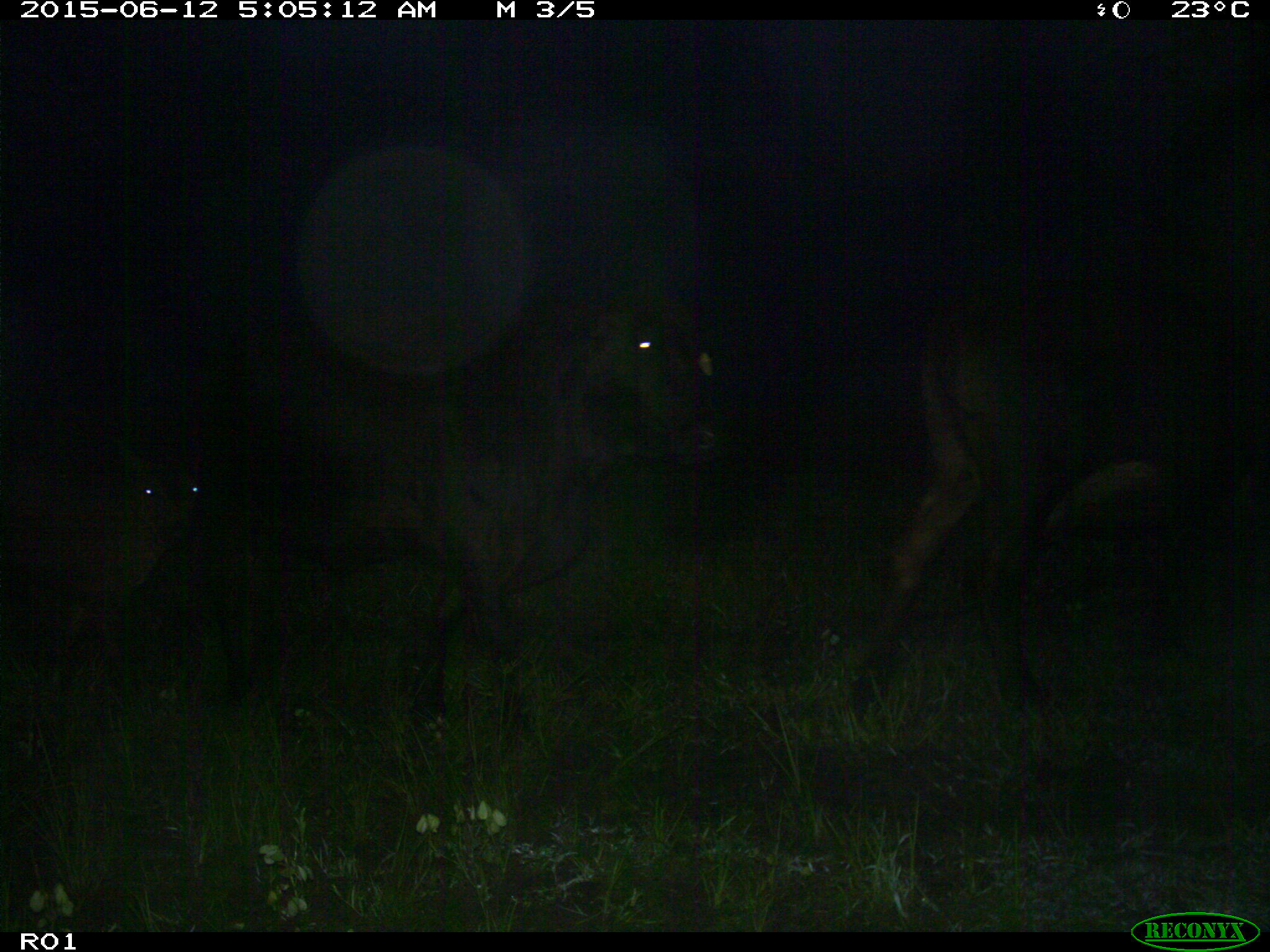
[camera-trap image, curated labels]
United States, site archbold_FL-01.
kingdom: Animalia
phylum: Chordata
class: Mammalia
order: Artiodactyla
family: Bovidae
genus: Bos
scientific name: Bos taurus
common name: domestic cow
Bos taurus (domestic cow).